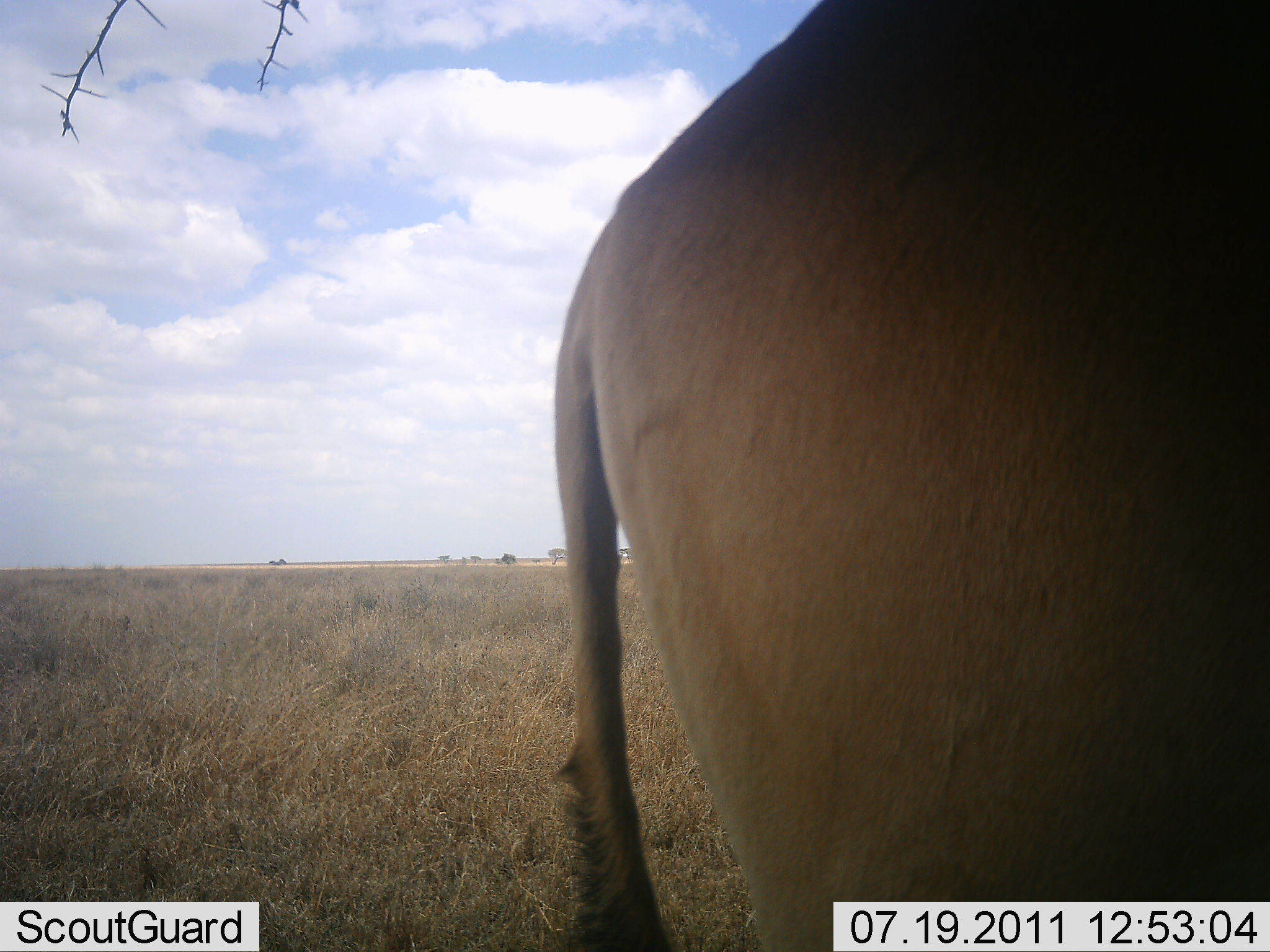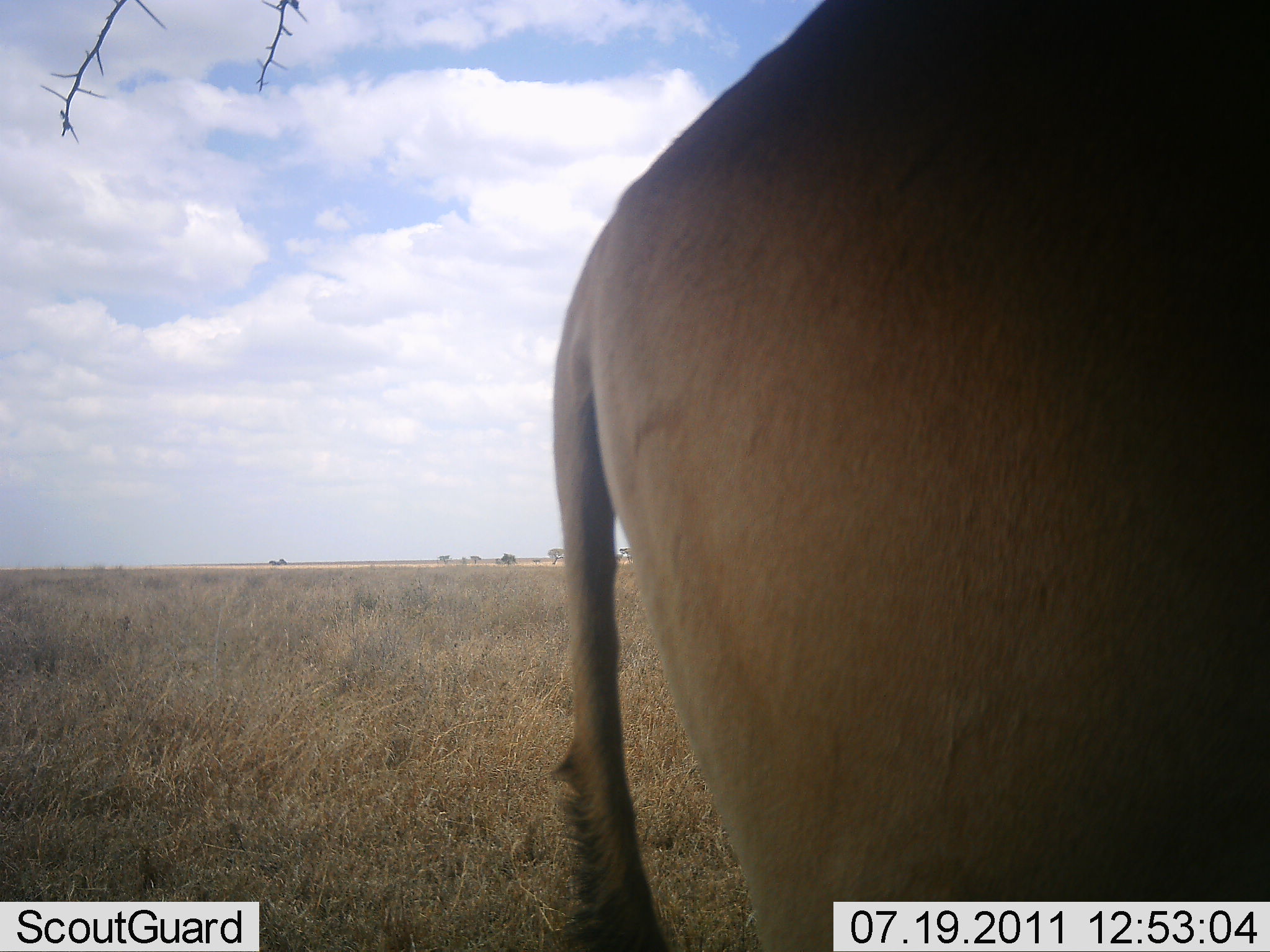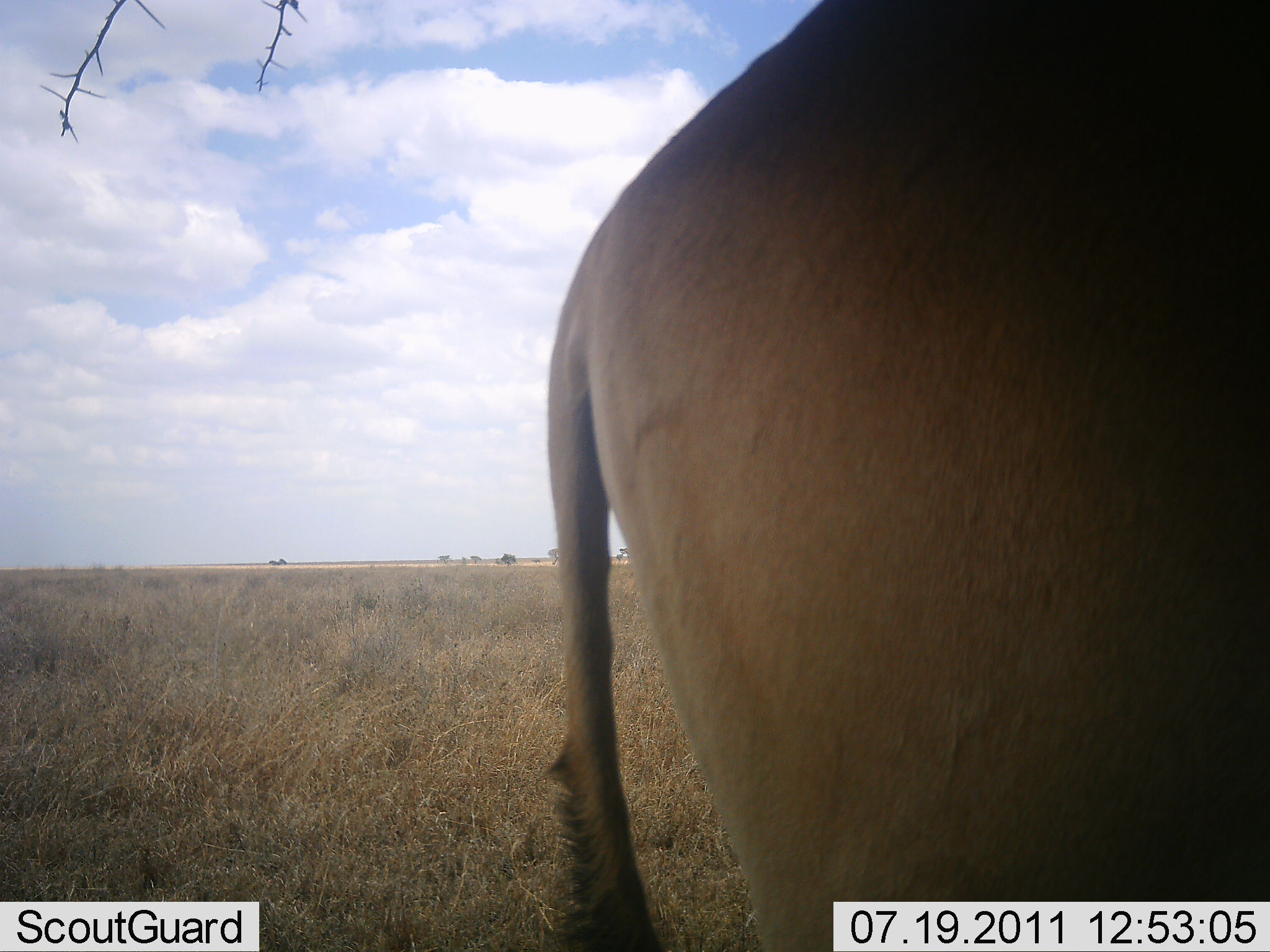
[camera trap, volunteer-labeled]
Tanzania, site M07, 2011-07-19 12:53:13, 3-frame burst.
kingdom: Animalia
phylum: Chordata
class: Mammalia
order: Artiodactyla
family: Bovidae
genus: Tragelaphus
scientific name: Tragelaphus oryx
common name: eland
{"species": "eland (Tragelaphus oryx)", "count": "1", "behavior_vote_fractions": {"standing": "100%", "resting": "0%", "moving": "0%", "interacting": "0%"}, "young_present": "0%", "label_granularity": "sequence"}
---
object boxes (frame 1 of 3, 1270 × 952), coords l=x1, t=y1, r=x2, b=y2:
animal: l=553, t=0, r=1269, b=952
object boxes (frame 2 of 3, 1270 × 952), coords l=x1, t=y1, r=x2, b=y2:
animal: l=549, t=0, r=1270, b=950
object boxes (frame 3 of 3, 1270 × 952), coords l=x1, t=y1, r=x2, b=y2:
animal: l=549, t=0, r=1270, b=950